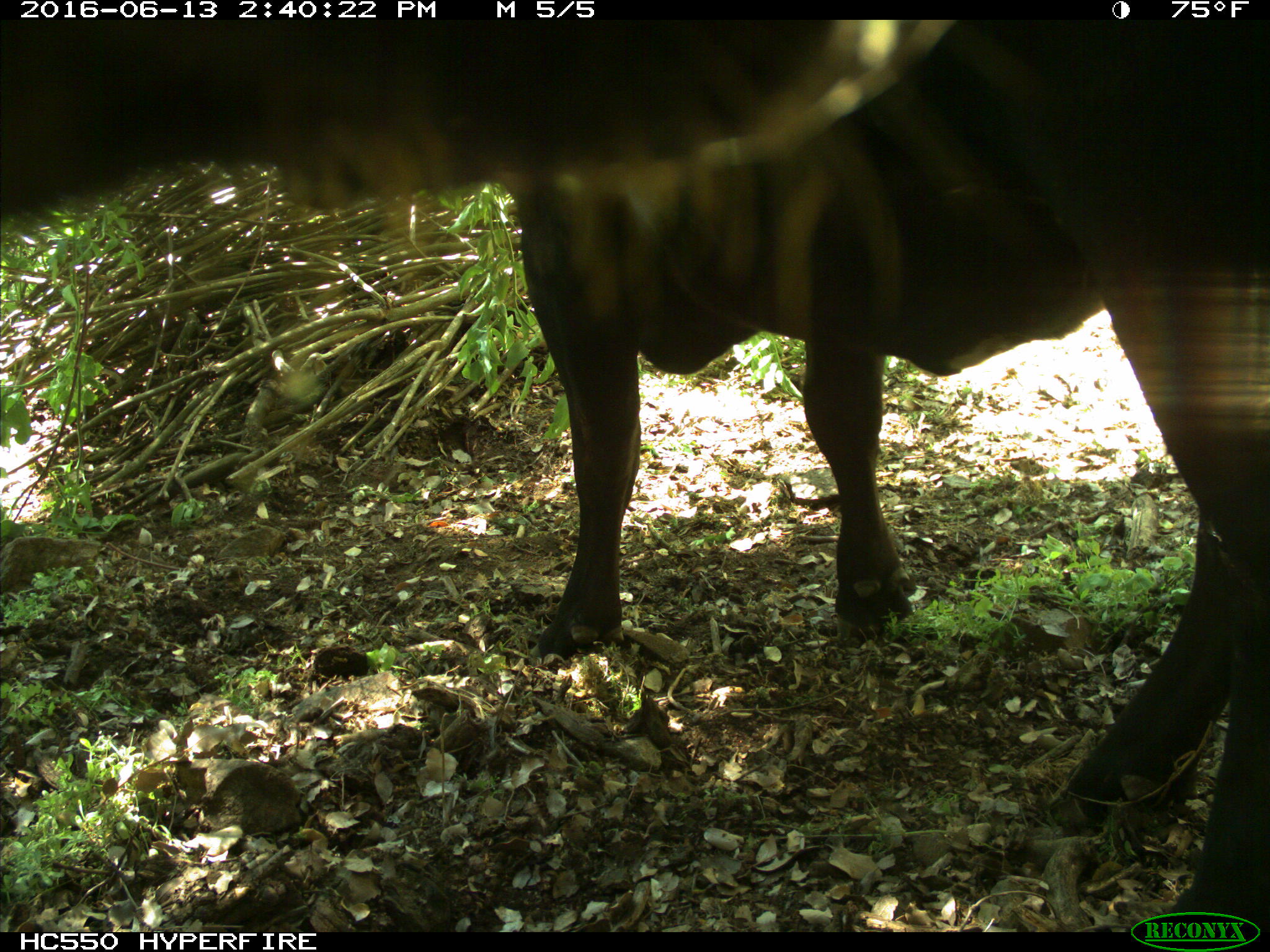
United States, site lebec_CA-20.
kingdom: Animalia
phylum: Chordata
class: Mammalia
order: Artiodactyla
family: Bovidae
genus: Bos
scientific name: Bos taurus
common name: domestic cow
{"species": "Bos taurus (domestic cow)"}